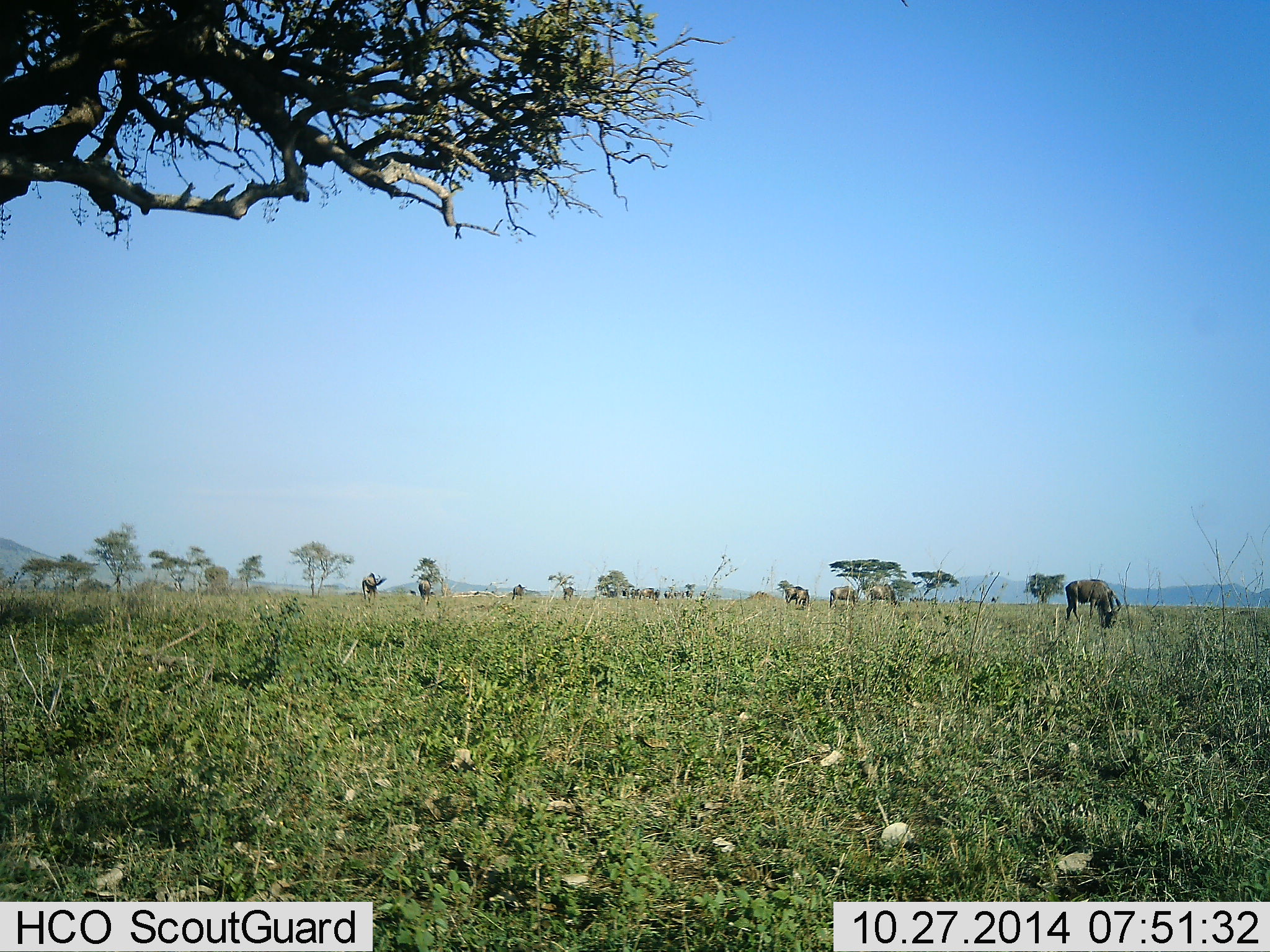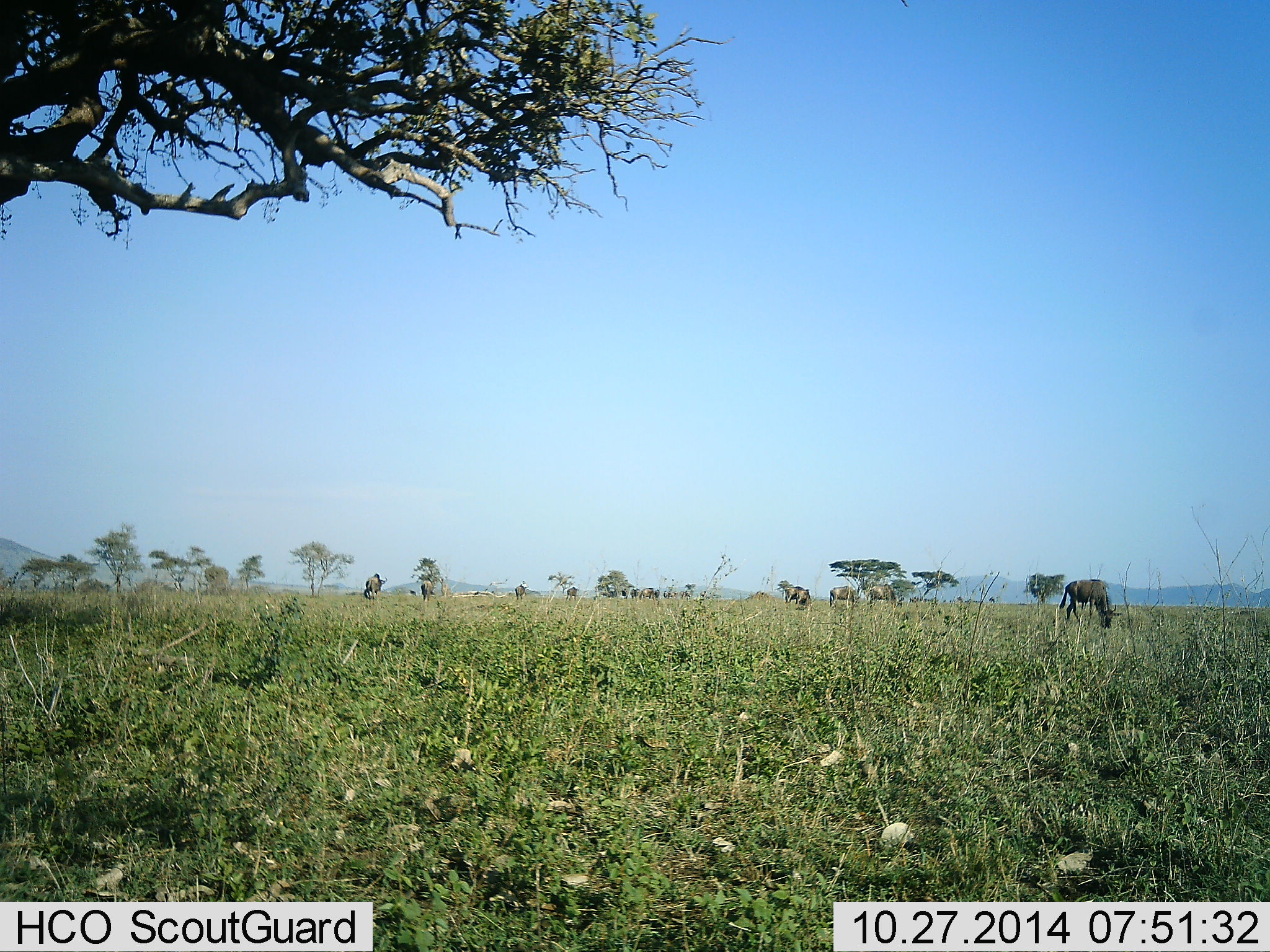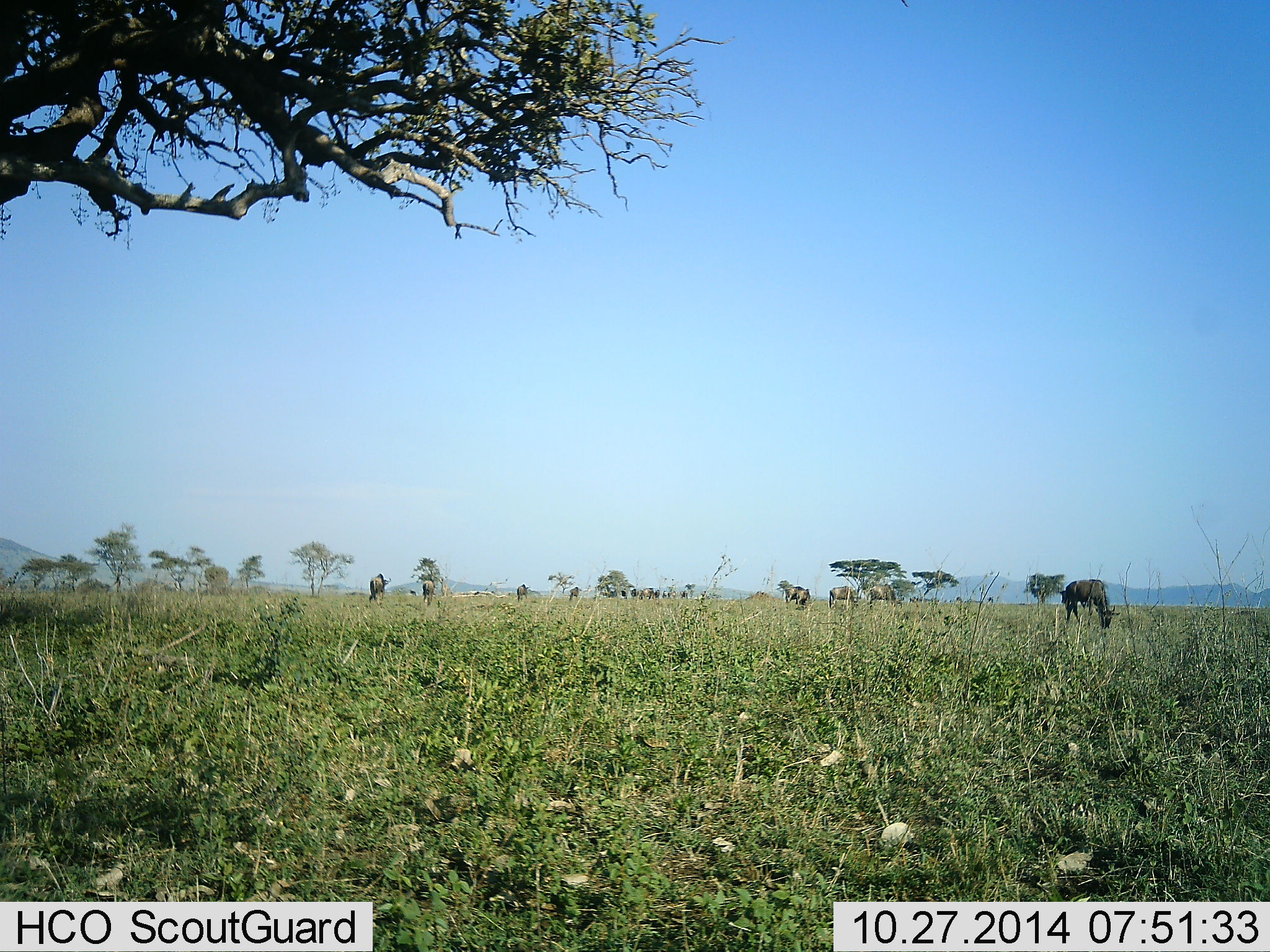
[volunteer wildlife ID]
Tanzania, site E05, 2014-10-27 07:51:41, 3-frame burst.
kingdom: Animalia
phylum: Chordata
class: Mammalia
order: Artiodactyla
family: Bovidae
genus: Connochaetes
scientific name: Connochaetes taurinus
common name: blue wildebeest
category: wildebeest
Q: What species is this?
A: Wildebeest (blue wildebeest) (Connochaetes taurinus).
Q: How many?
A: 11-50.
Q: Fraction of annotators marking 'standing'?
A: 40%.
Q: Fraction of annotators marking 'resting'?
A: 0%.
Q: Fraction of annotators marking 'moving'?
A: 50%.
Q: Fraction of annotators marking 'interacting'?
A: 0%.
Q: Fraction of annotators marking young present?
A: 0%.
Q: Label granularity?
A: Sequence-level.